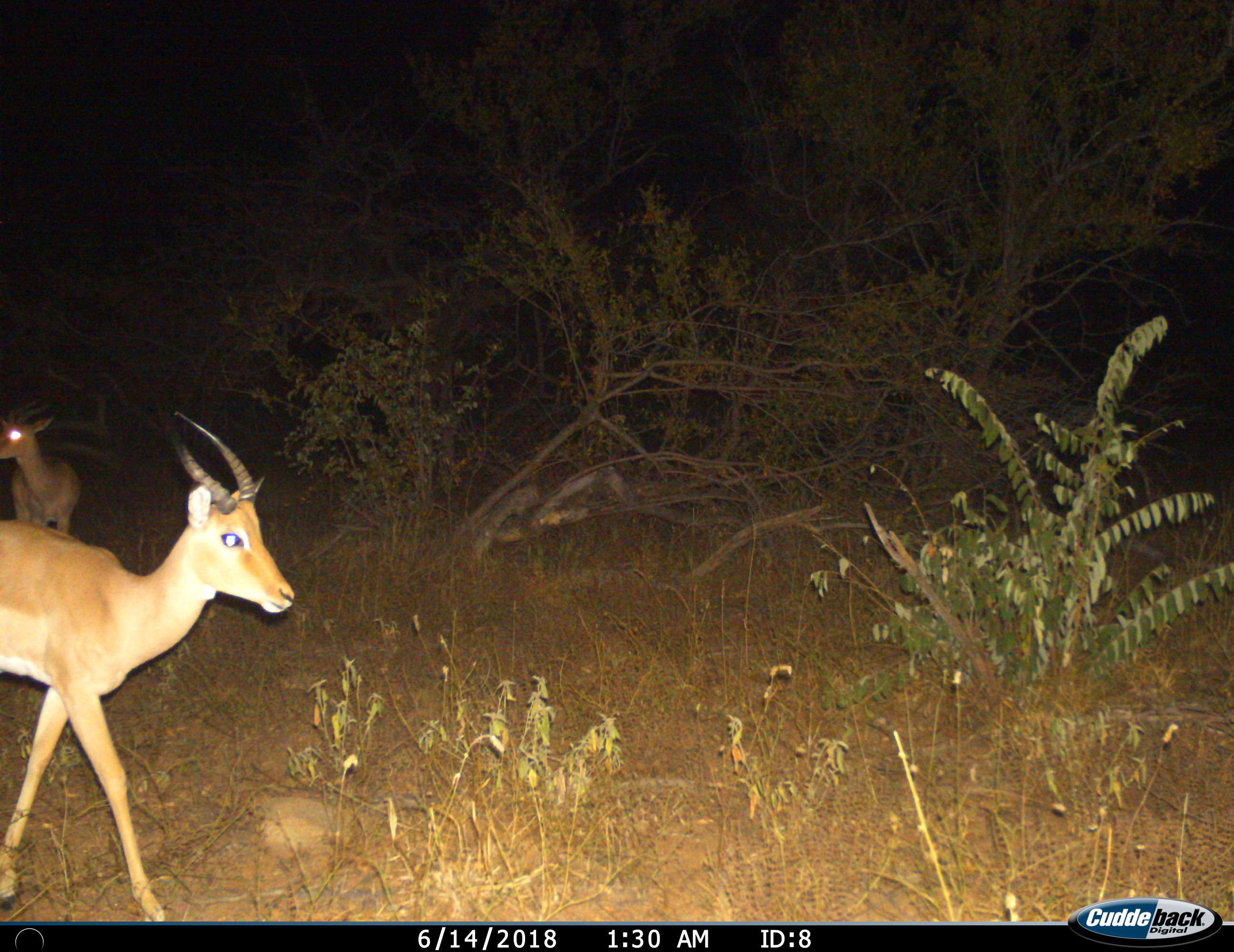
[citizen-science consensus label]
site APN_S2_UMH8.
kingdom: Animalia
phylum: Chordata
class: Mammalia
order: Artiodactyla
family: Bovidae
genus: Aepyceros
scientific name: Aepyceros melampus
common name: impala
Impala (Aepyceros melampus), count 2. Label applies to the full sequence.